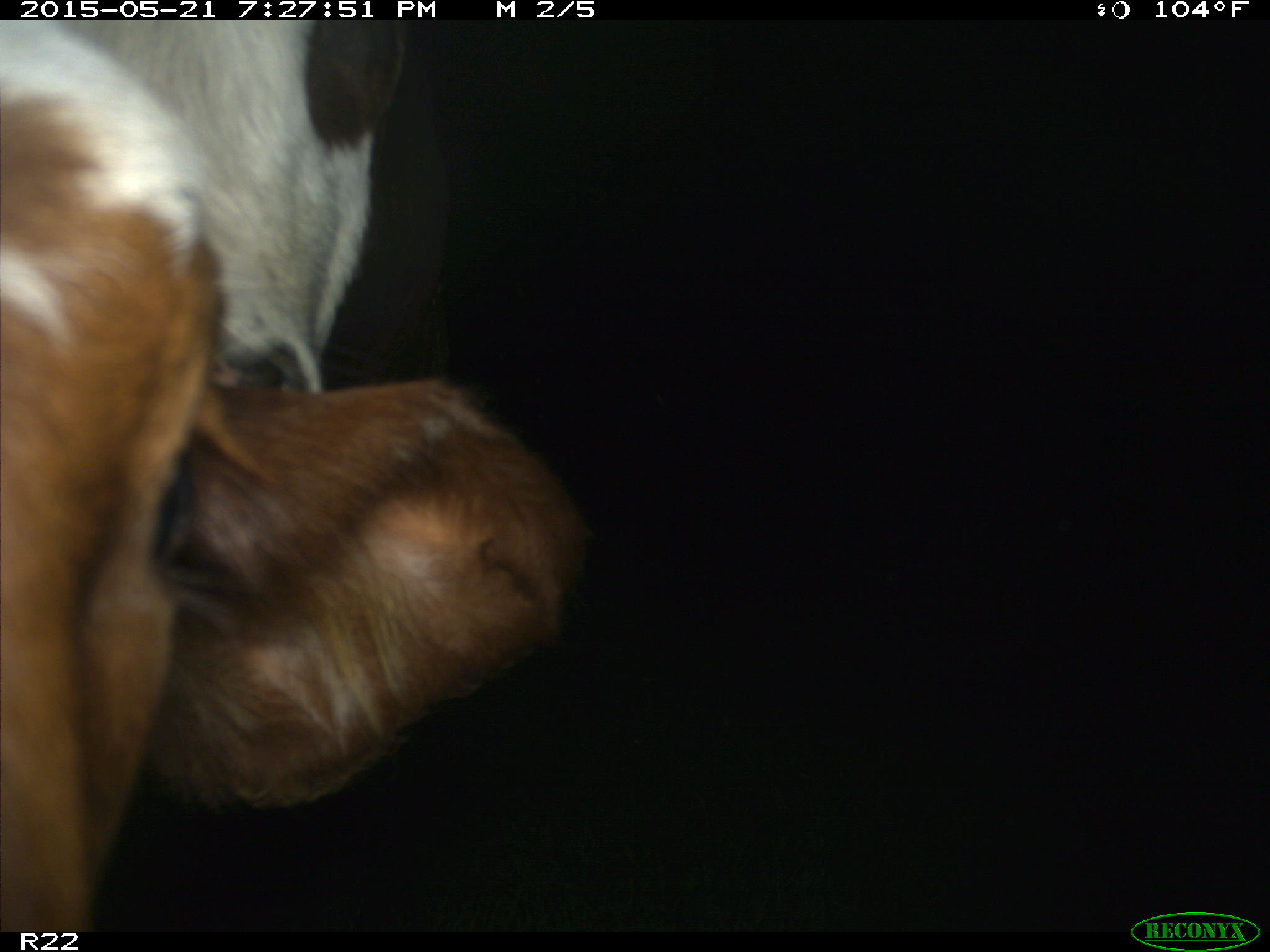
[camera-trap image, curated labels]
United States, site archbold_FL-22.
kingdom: Animalia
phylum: Chordata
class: Mammalia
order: Artiodactyla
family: Bovidae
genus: Bos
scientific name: Bos taurus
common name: domestic cow